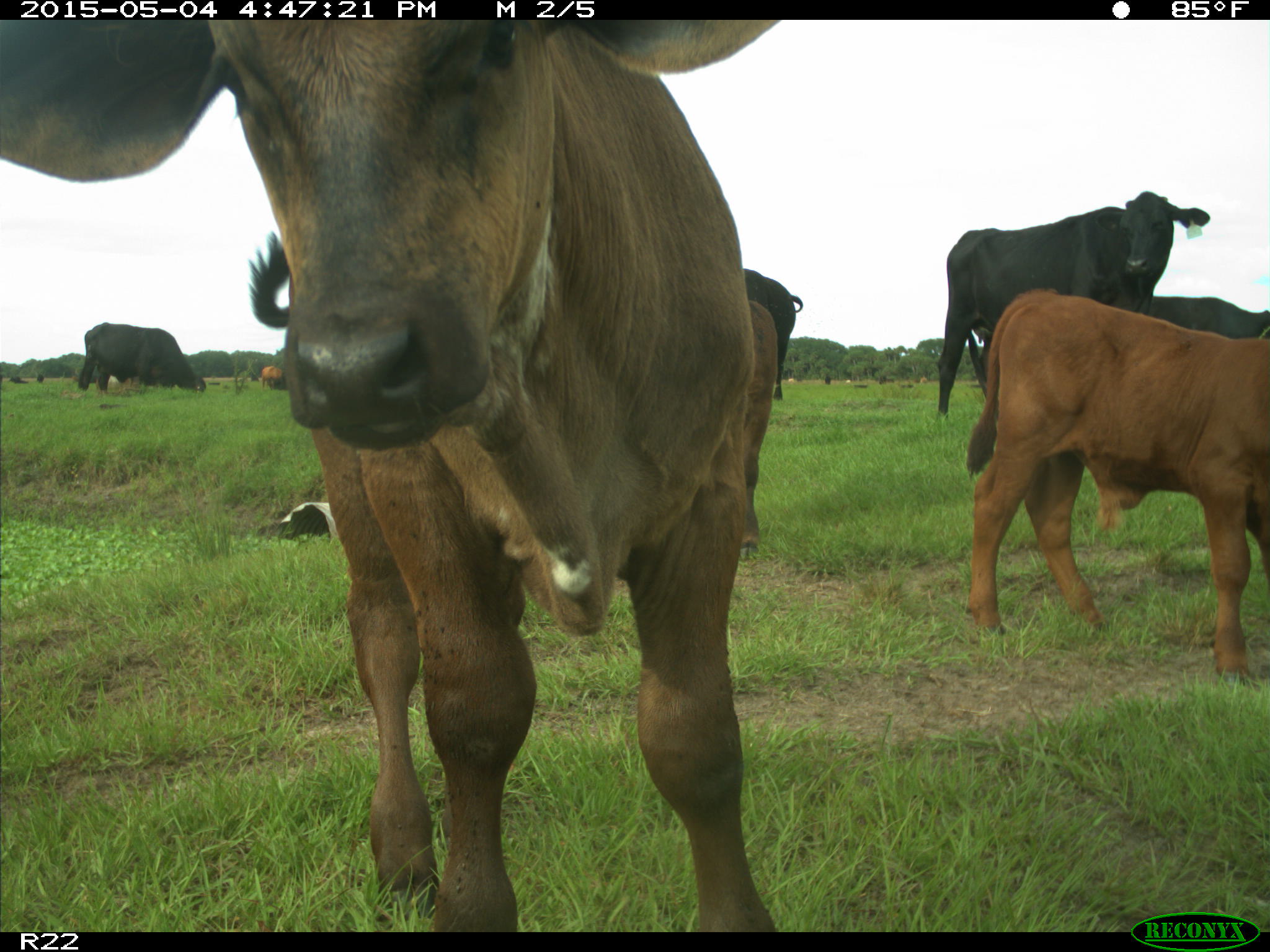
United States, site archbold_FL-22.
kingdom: Animalia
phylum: Chordata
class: Mammalia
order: Artiodactyla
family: Bovidae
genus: Bos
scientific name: Bos taurus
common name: domestic cow